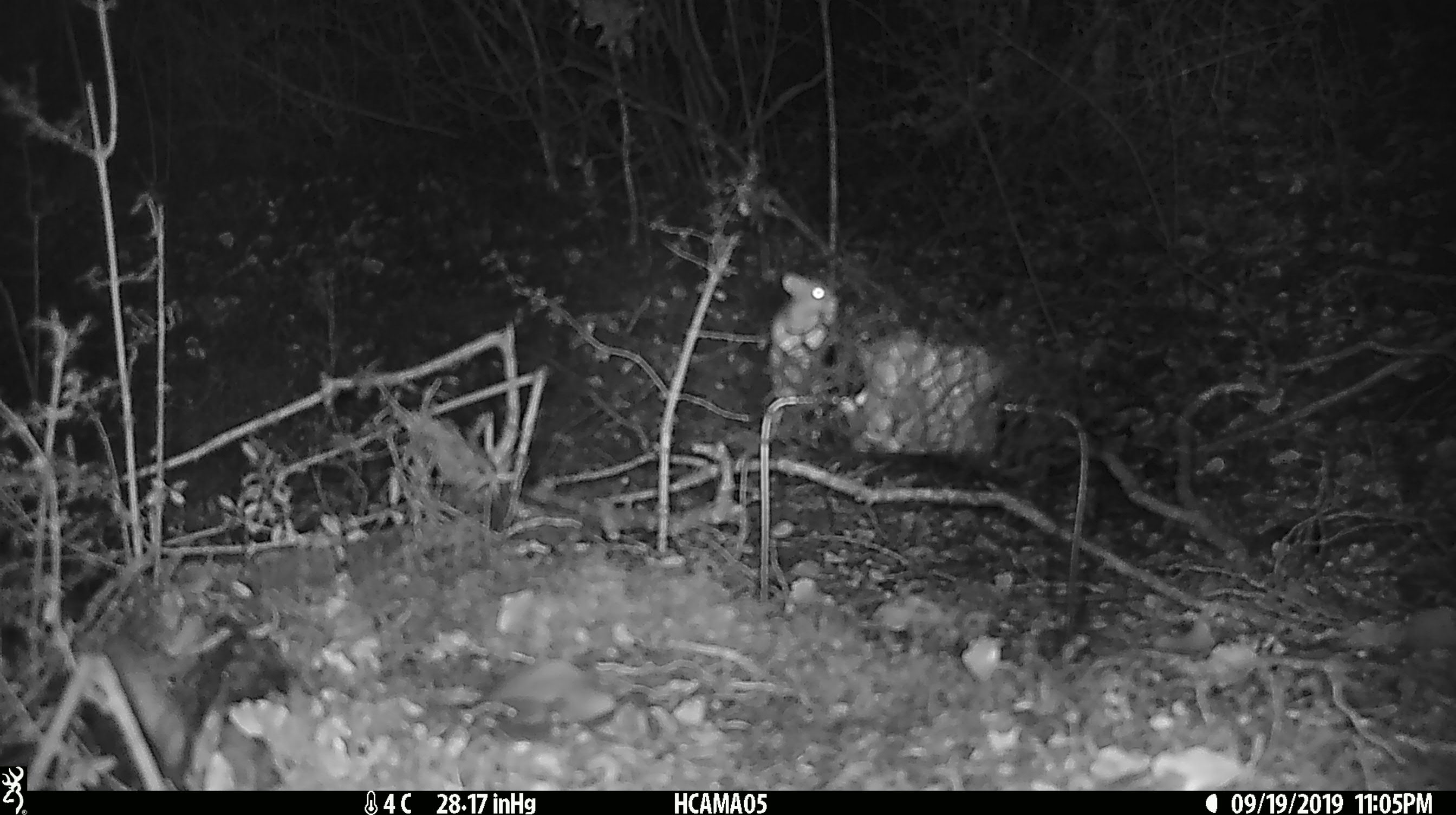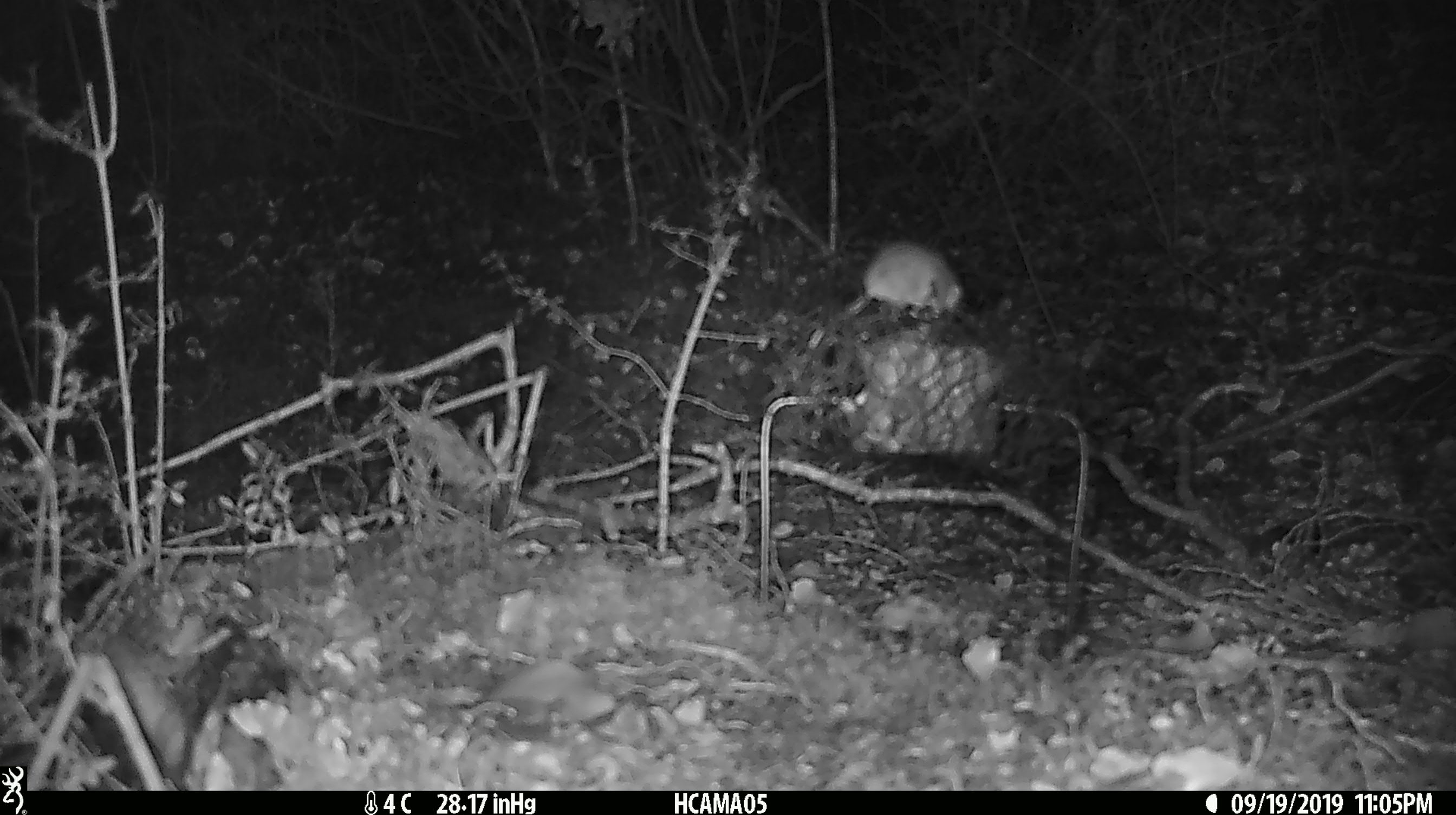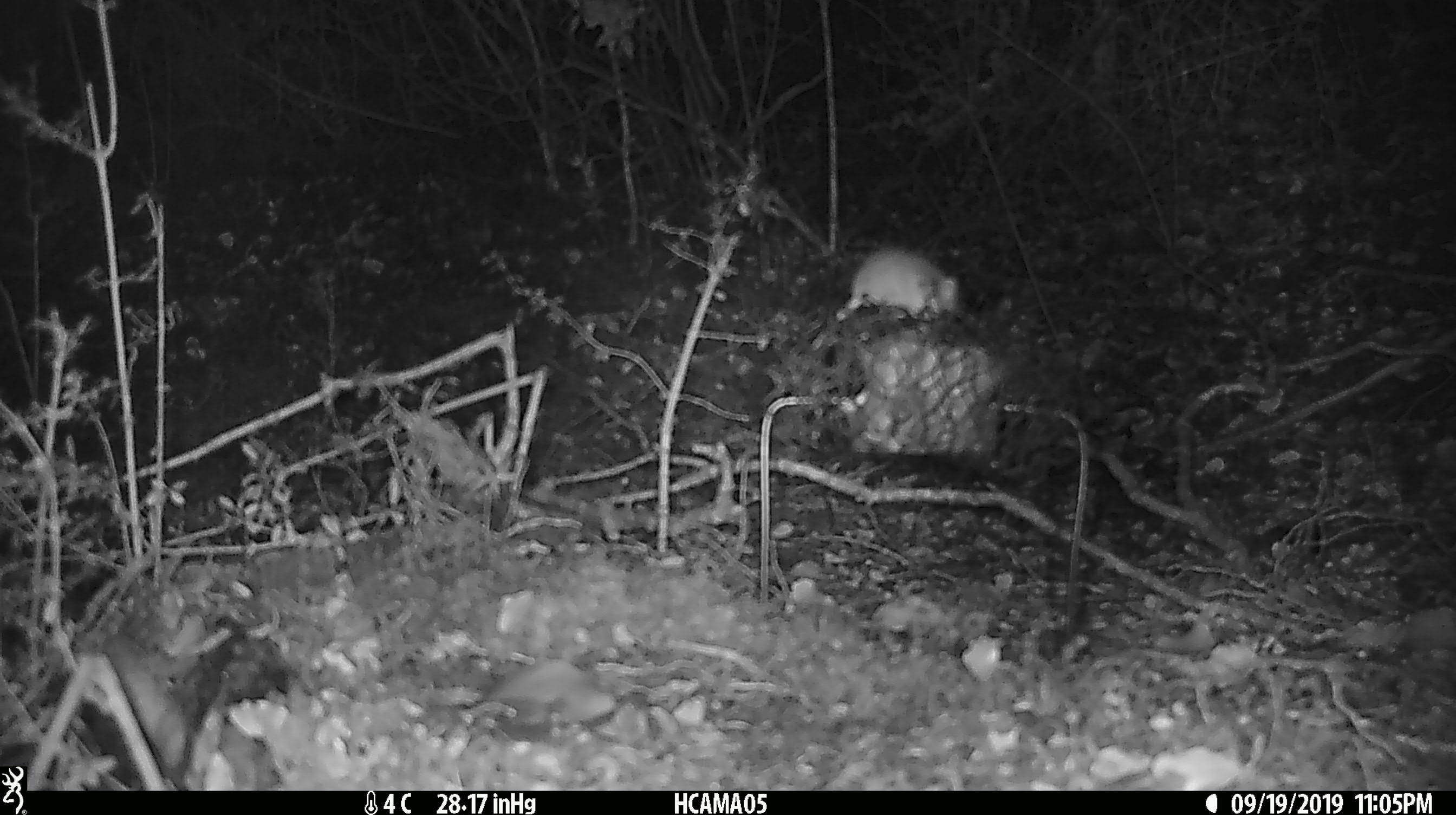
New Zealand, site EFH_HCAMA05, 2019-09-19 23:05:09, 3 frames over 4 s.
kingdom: Animalia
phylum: Chordata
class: Mammalia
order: Rodentia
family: Muridae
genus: Mus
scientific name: Mus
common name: mouse